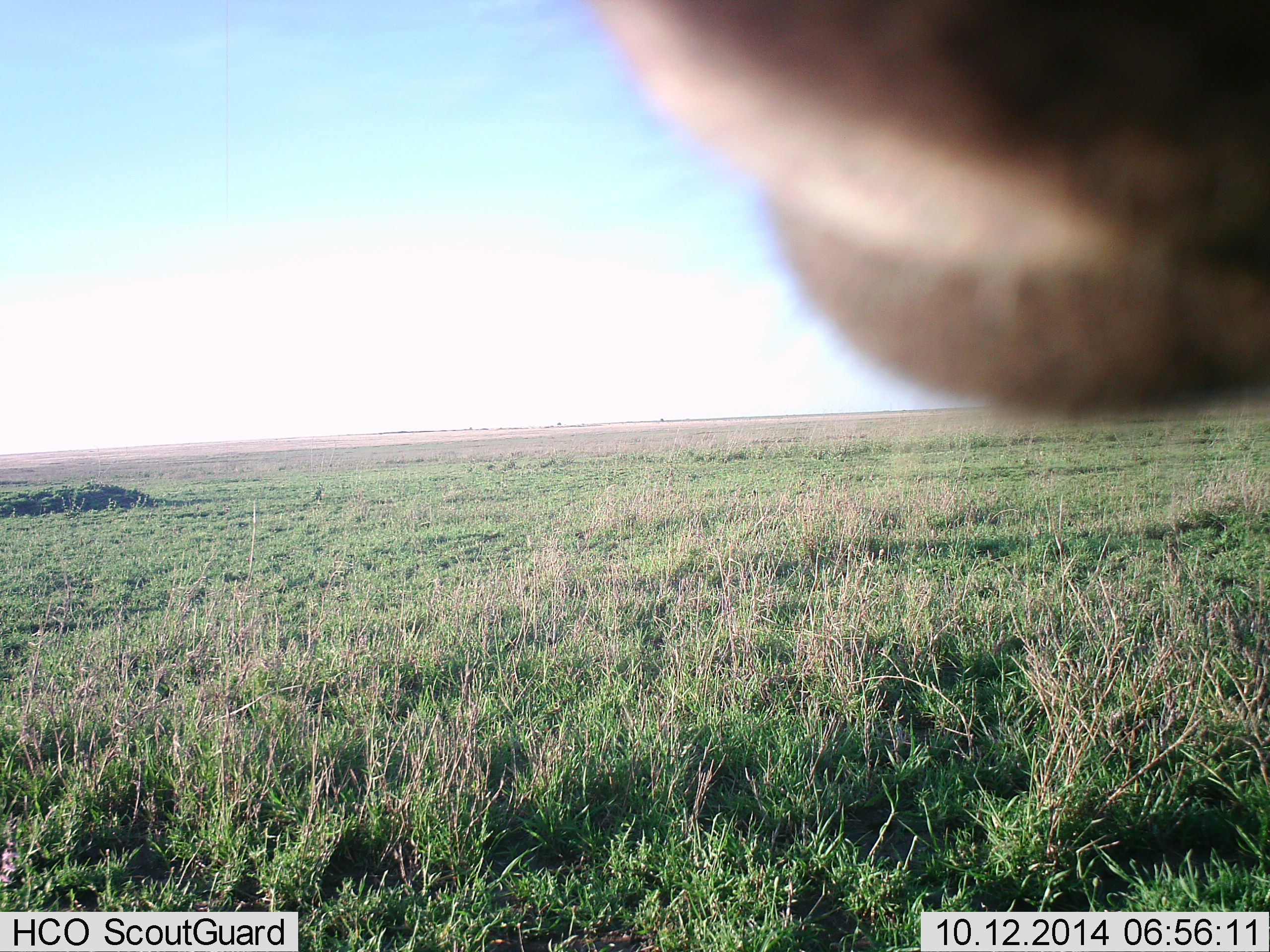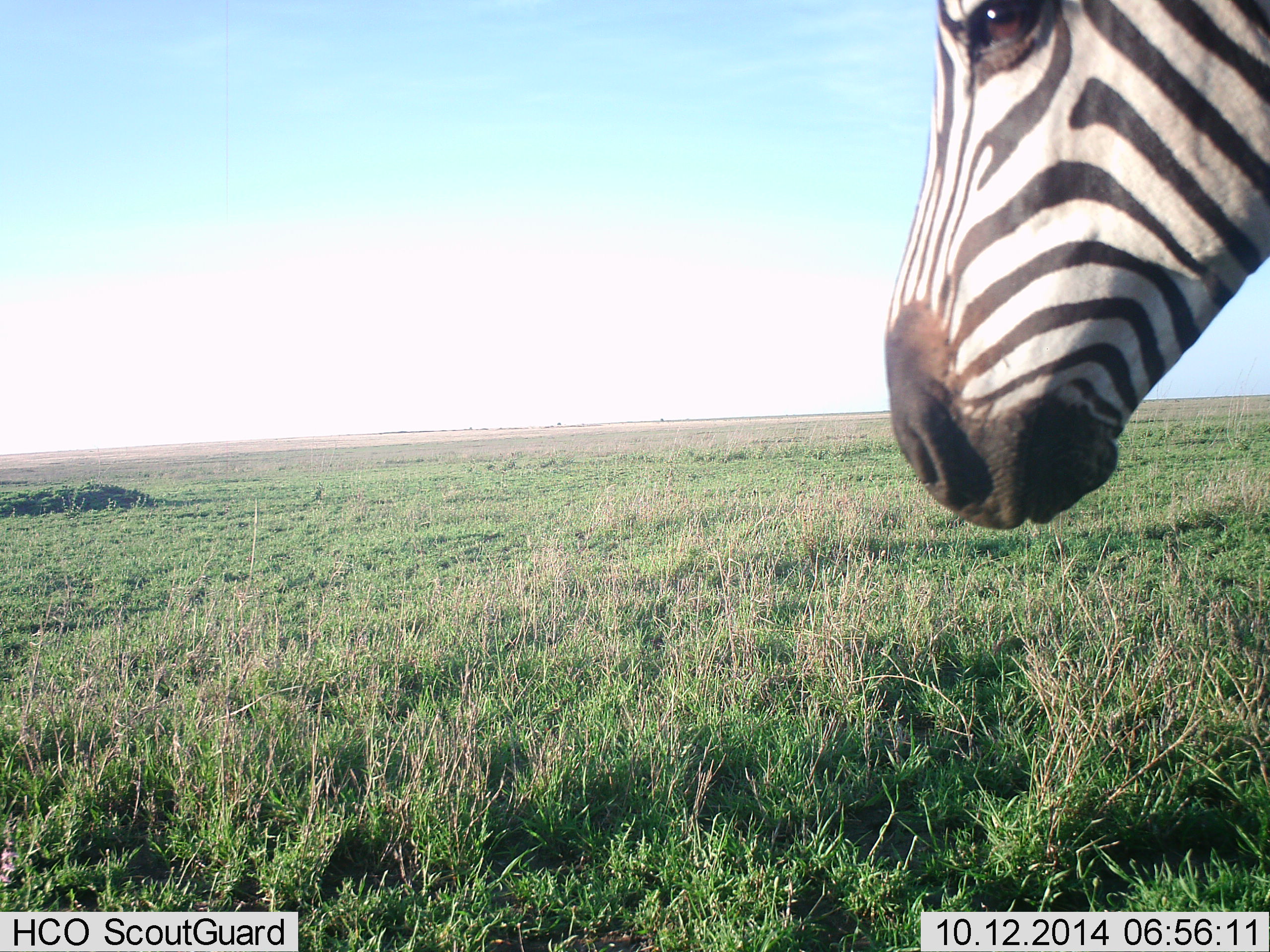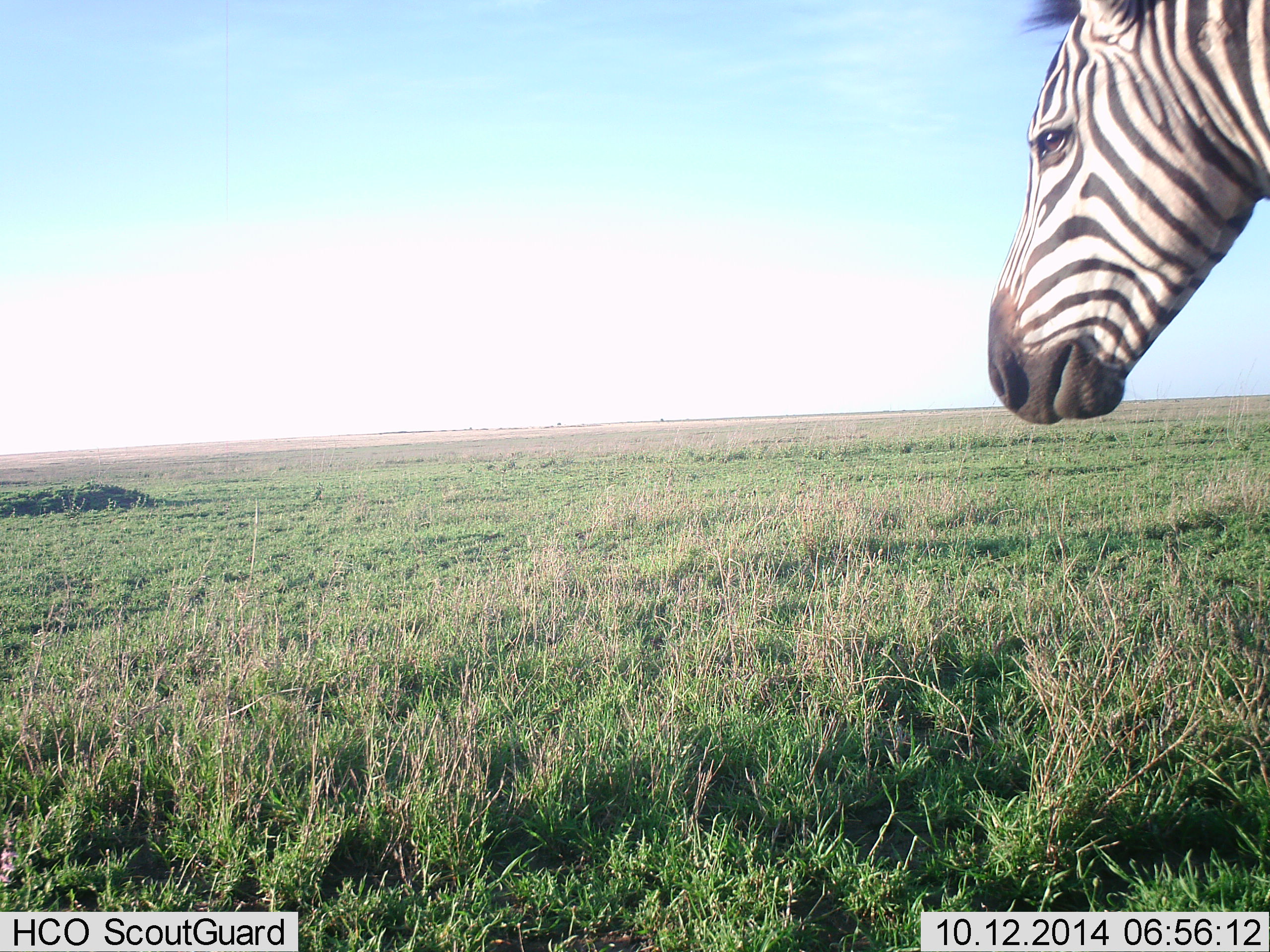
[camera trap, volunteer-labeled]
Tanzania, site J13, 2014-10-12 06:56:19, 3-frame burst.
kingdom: Animalia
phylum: Chordata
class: Mammalia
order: Perissodactyla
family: Equidae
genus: Equus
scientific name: Equus quagga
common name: plains zebra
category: zebra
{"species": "zebra (plains zebra) (Equus quagga)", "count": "1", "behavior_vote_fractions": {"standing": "80%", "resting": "0%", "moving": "20%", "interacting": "10%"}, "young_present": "0%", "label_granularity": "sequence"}